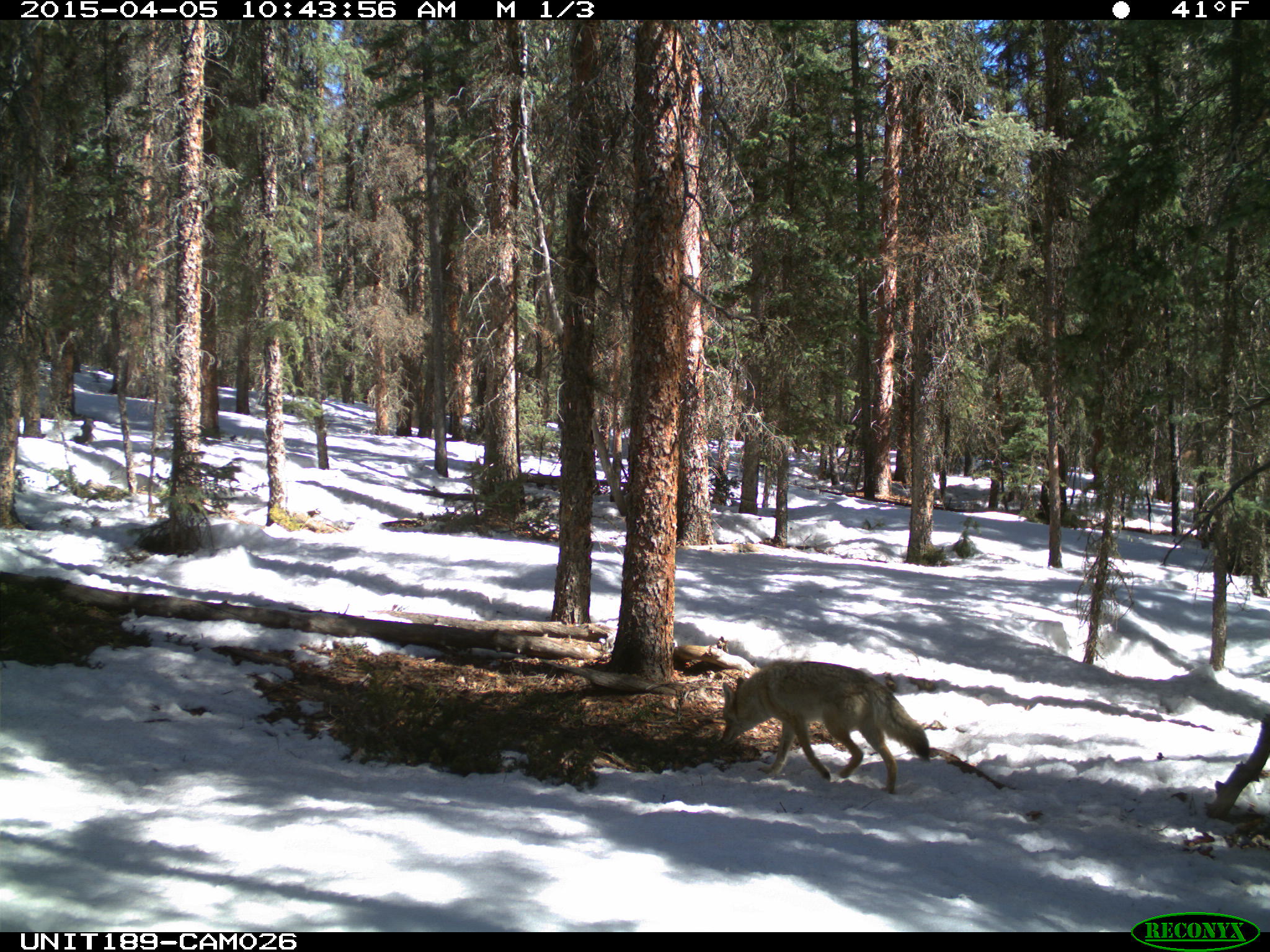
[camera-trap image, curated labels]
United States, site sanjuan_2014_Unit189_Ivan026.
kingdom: Animalia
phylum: Chordata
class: Mammalia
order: Carnivora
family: Canidae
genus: Canis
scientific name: Canis latrans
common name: coyote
Canis latrans (coyote).